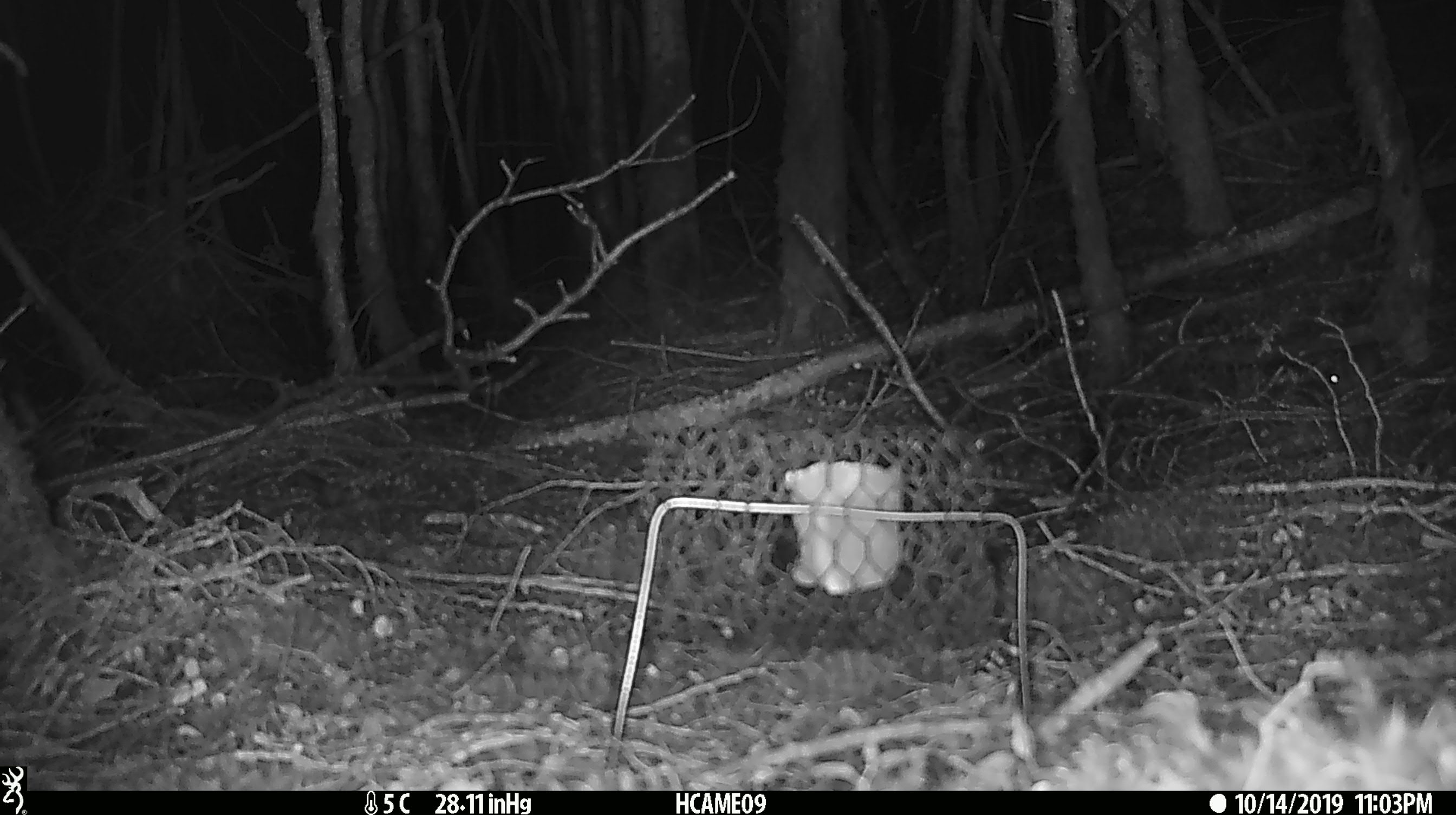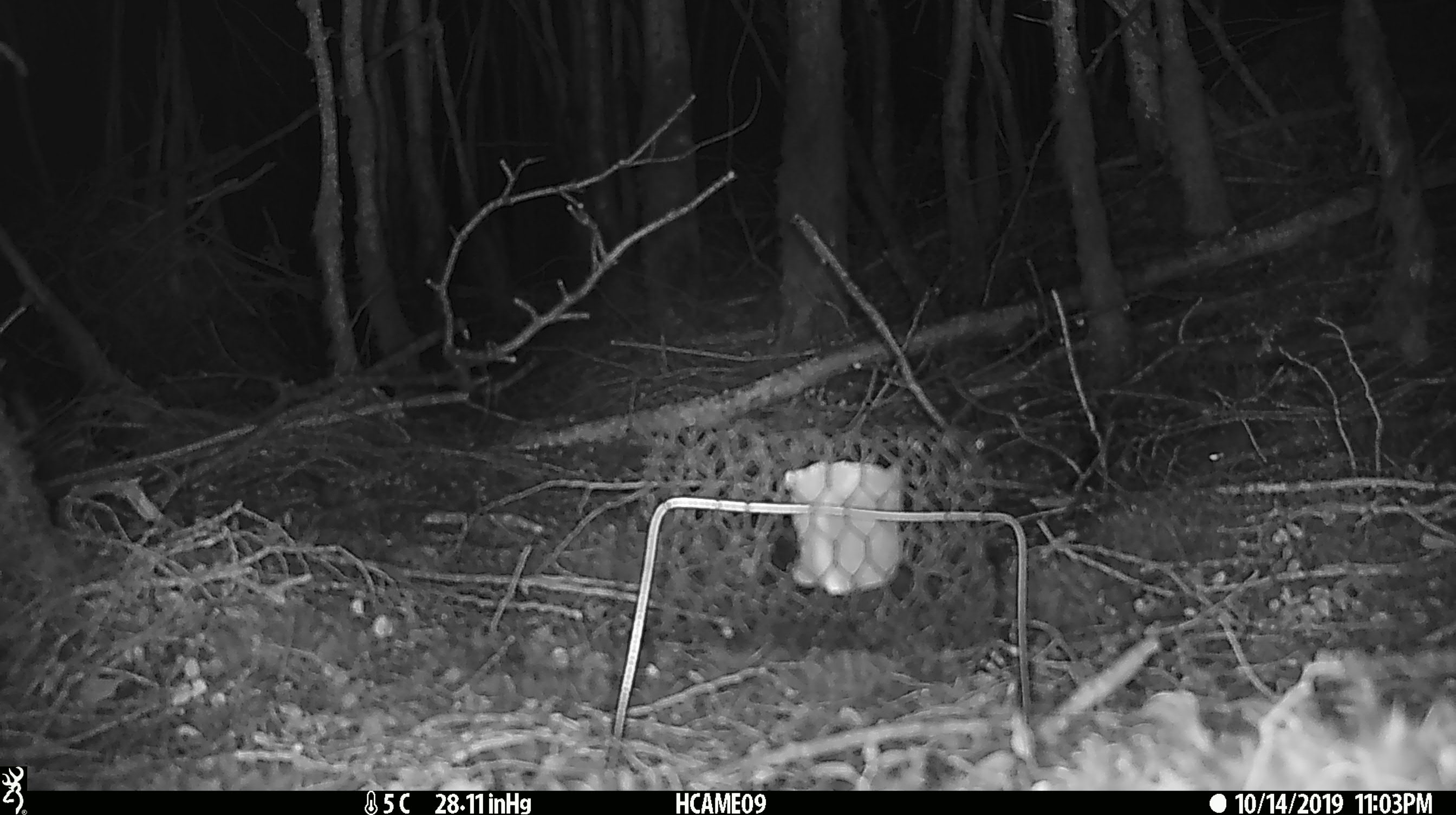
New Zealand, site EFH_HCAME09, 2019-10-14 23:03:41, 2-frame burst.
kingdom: Animalia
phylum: Chordata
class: Mammalia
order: Rodentia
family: Muridae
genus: Mus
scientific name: Mus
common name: mouse